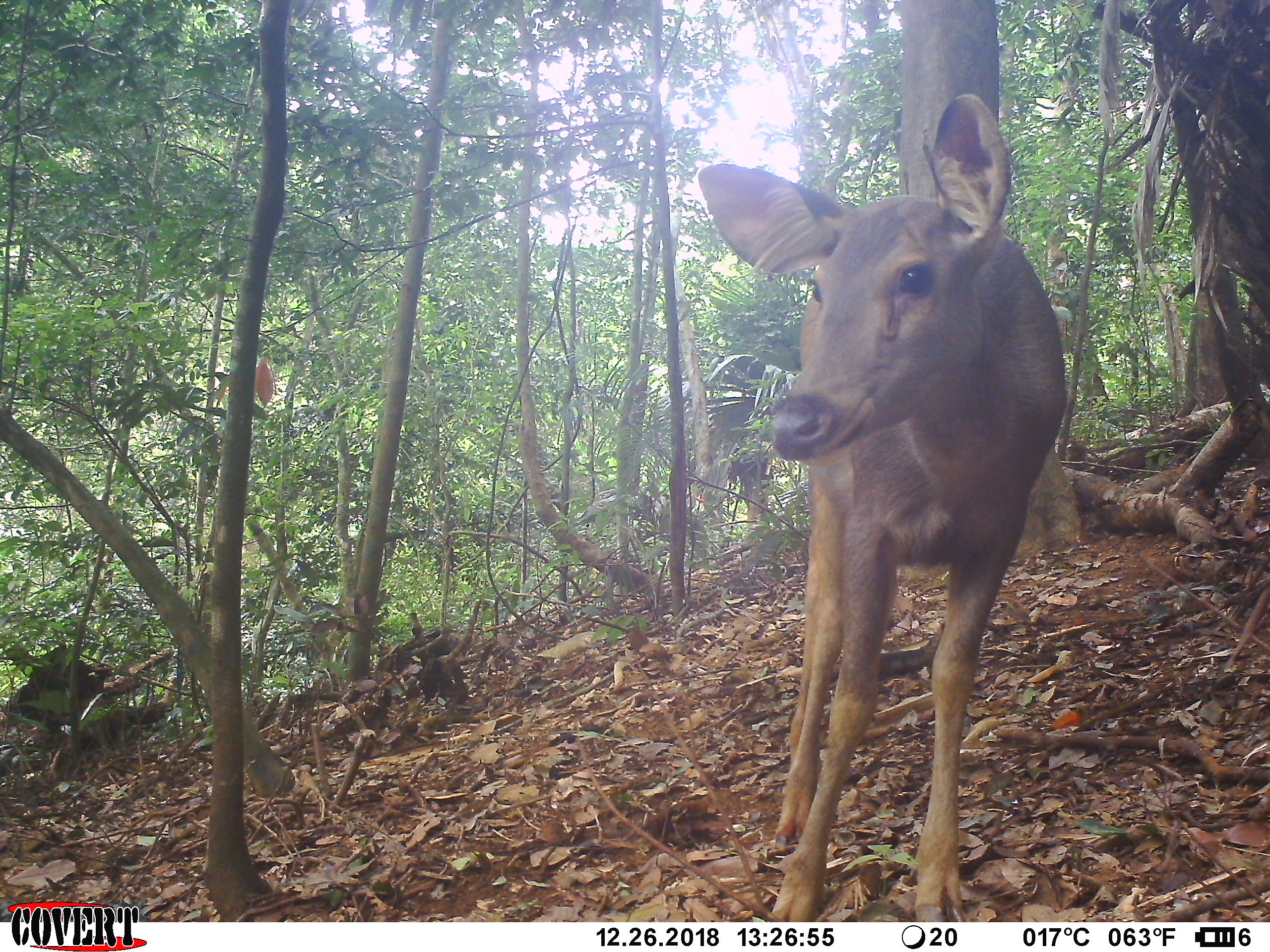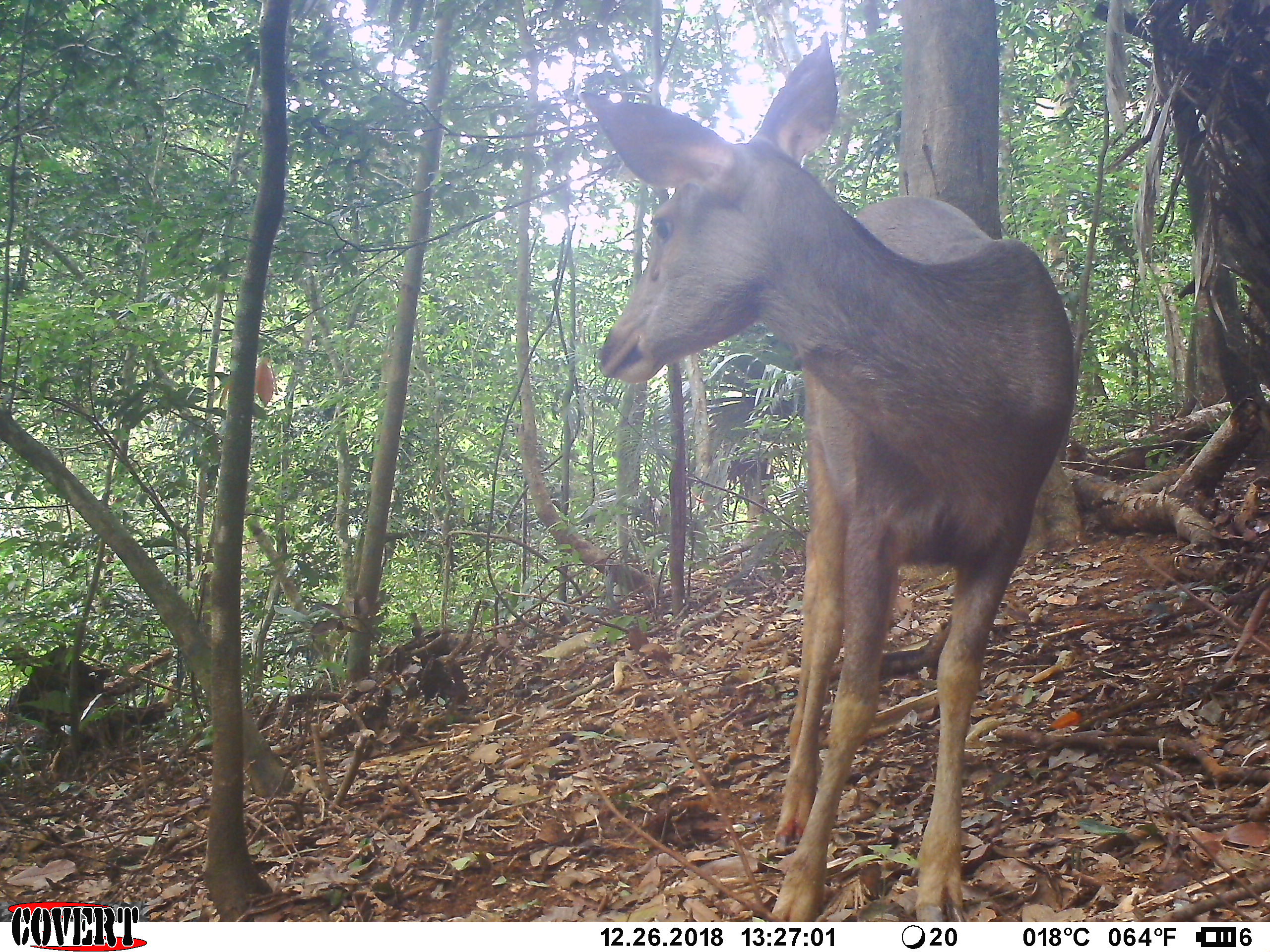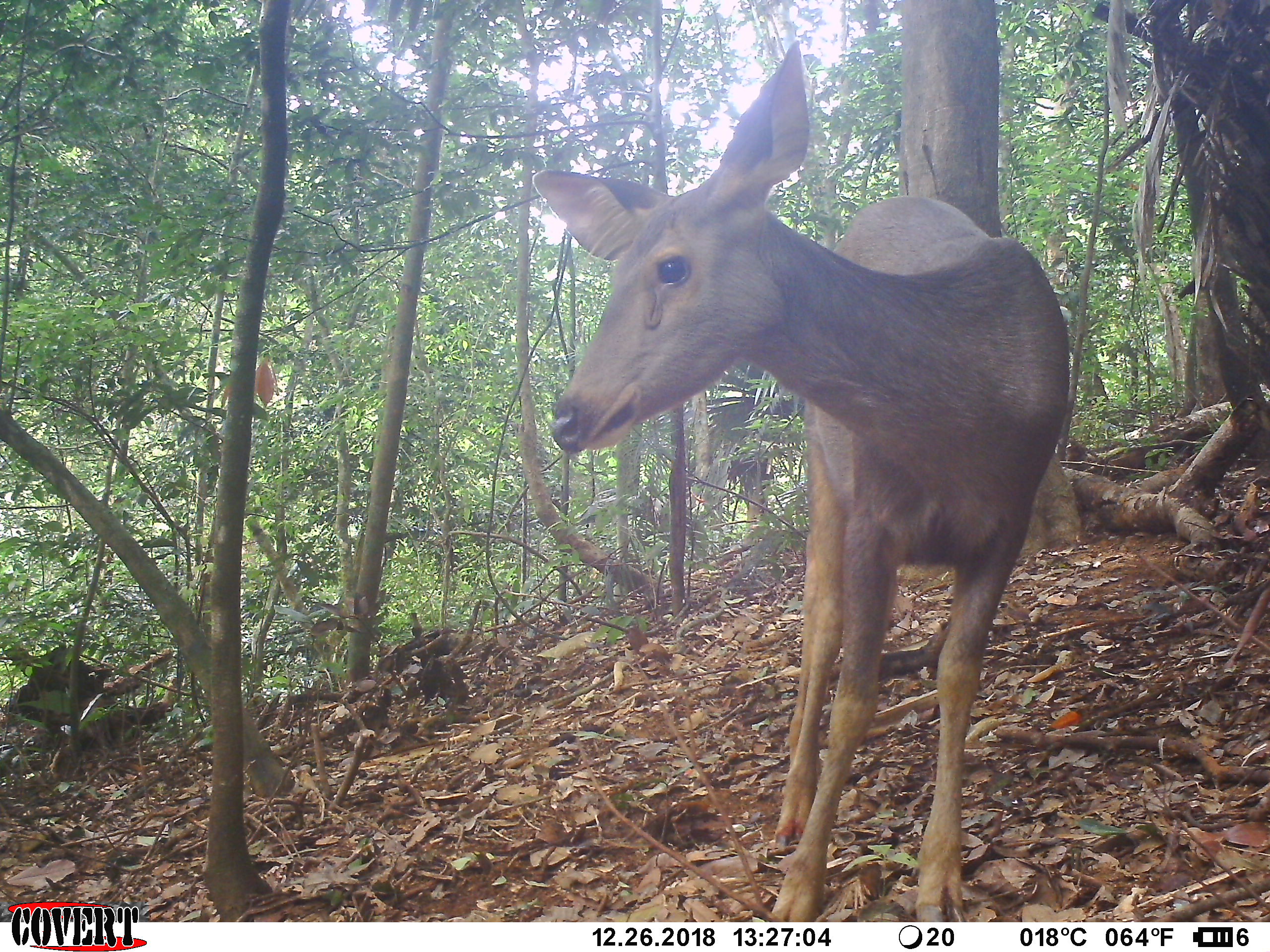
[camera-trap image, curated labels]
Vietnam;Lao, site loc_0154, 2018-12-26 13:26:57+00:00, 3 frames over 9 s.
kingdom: Animalia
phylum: Chordata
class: Mammalia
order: Artiodactyla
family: Cervidae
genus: Rusa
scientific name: Rusa unicolor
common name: sambar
Sambar (Rusa unicolor). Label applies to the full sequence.